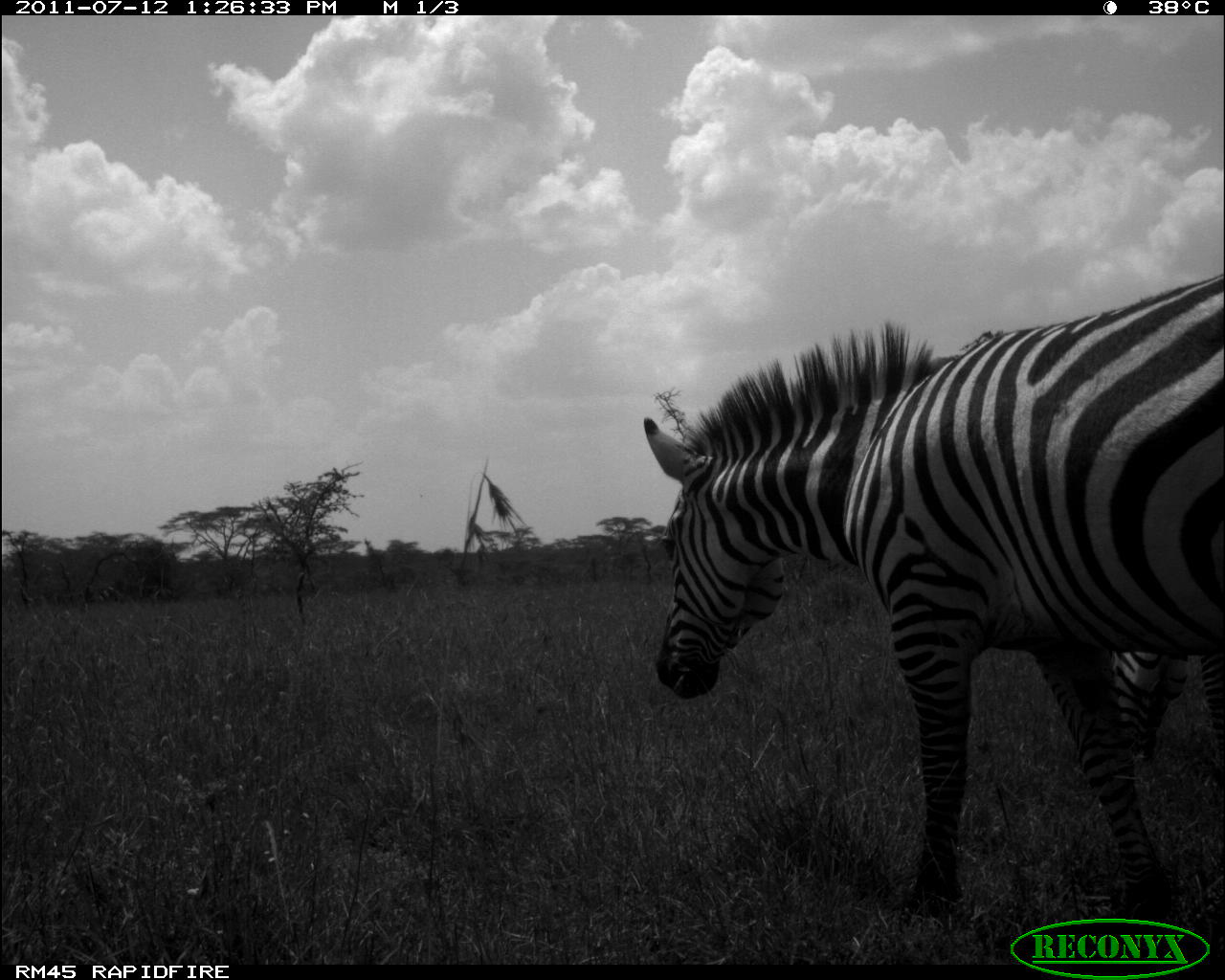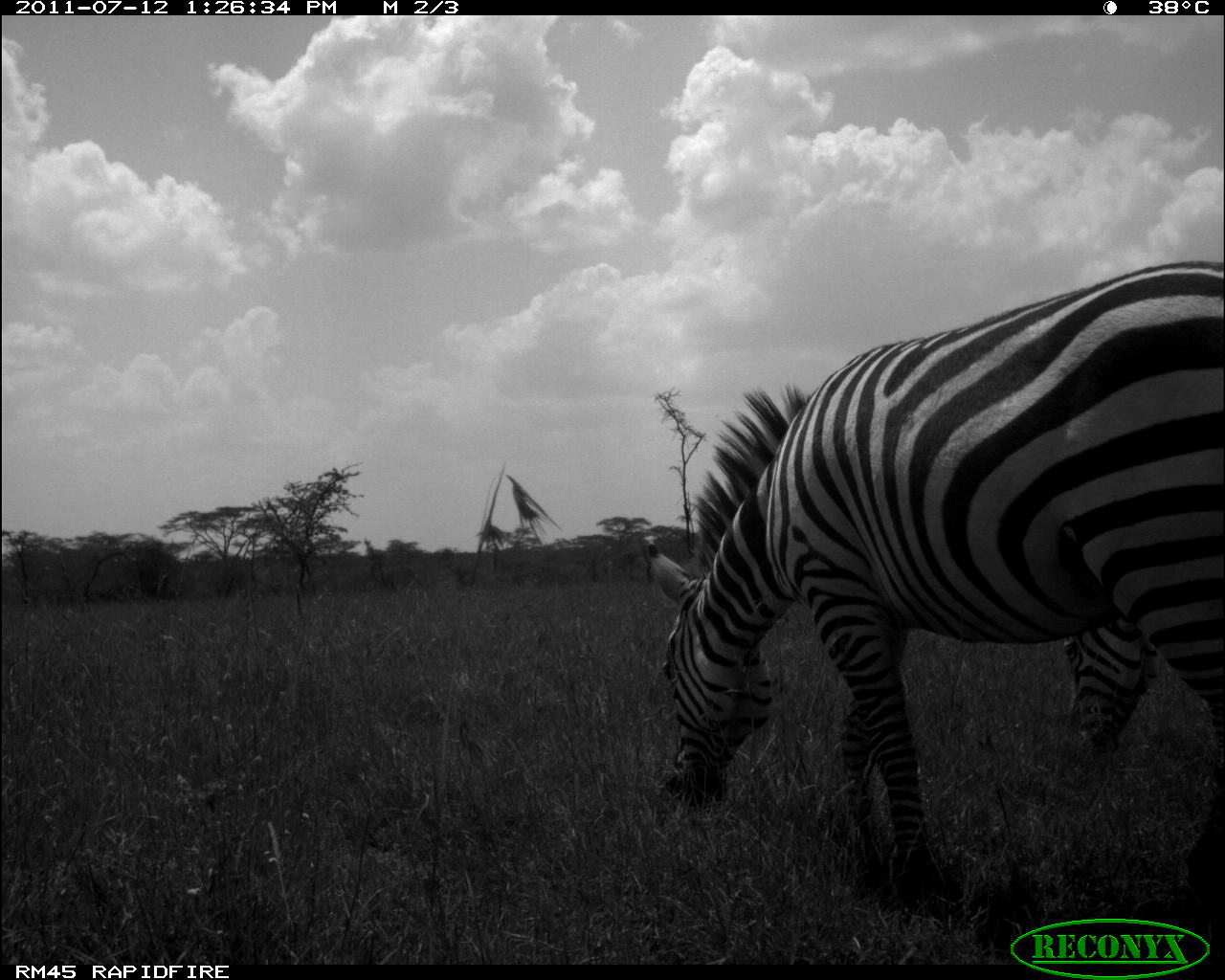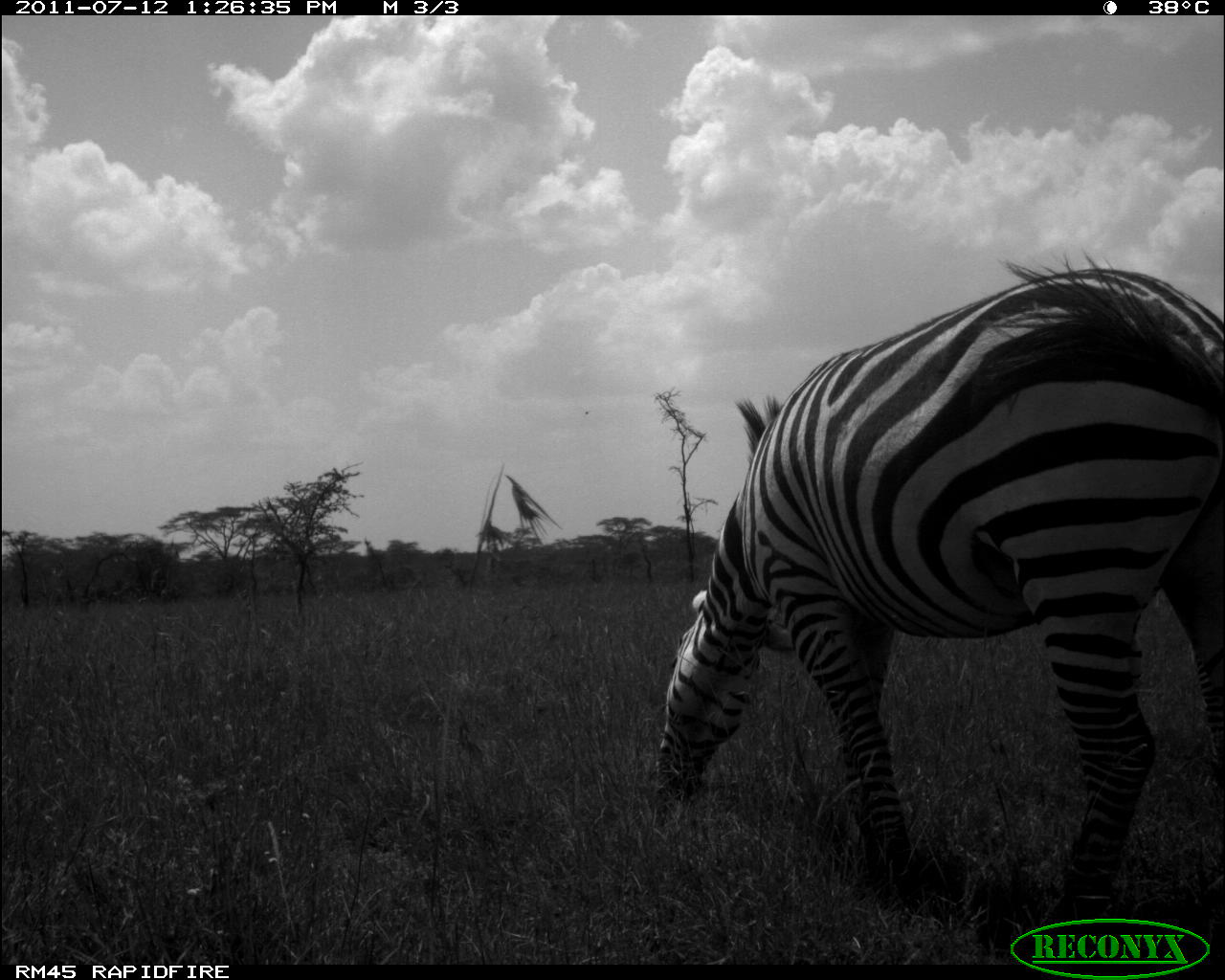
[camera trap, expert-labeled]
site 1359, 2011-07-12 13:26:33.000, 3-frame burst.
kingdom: Animalia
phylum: Chordata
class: Mammalia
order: Perissodactyla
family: Equidae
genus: Equus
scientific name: Equus quagga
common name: plains zebra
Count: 2.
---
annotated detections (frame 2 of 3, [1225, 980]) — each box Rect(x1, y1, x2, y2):
equus quagga: Rect(640, 252, 1225, 947); Rect(1059, 610, 1164, 758)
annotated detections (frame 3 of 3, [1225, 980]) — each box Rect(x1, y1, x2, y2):
equus quagga: Rect(653, 247, 1225, 923)